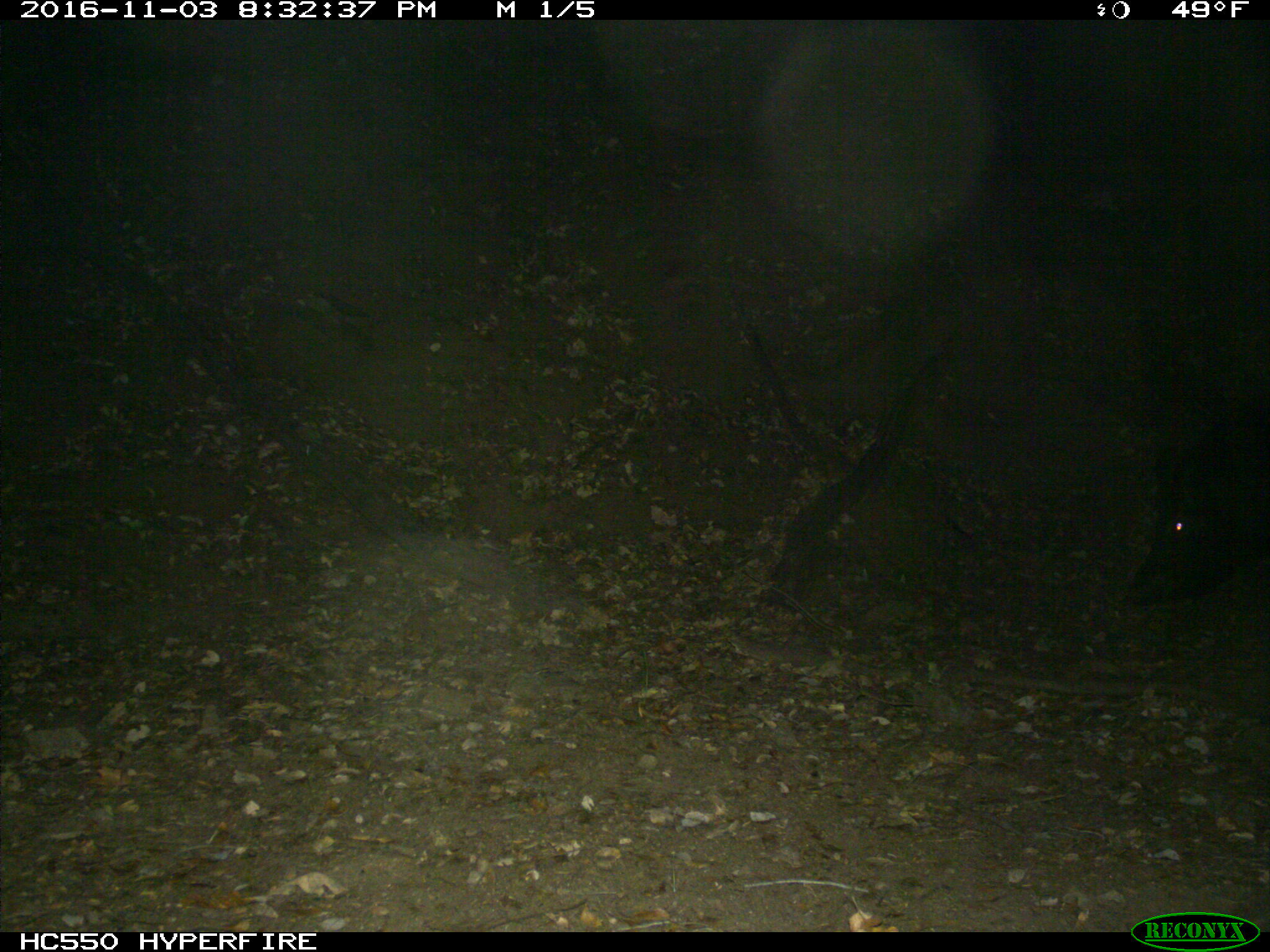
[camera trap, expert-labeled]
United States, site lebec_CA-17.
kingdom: Animalia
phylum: Chordata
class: Mammalia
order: Artiodactyla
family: Suidae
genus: Sus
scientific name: Sus scrofa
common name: wild boar